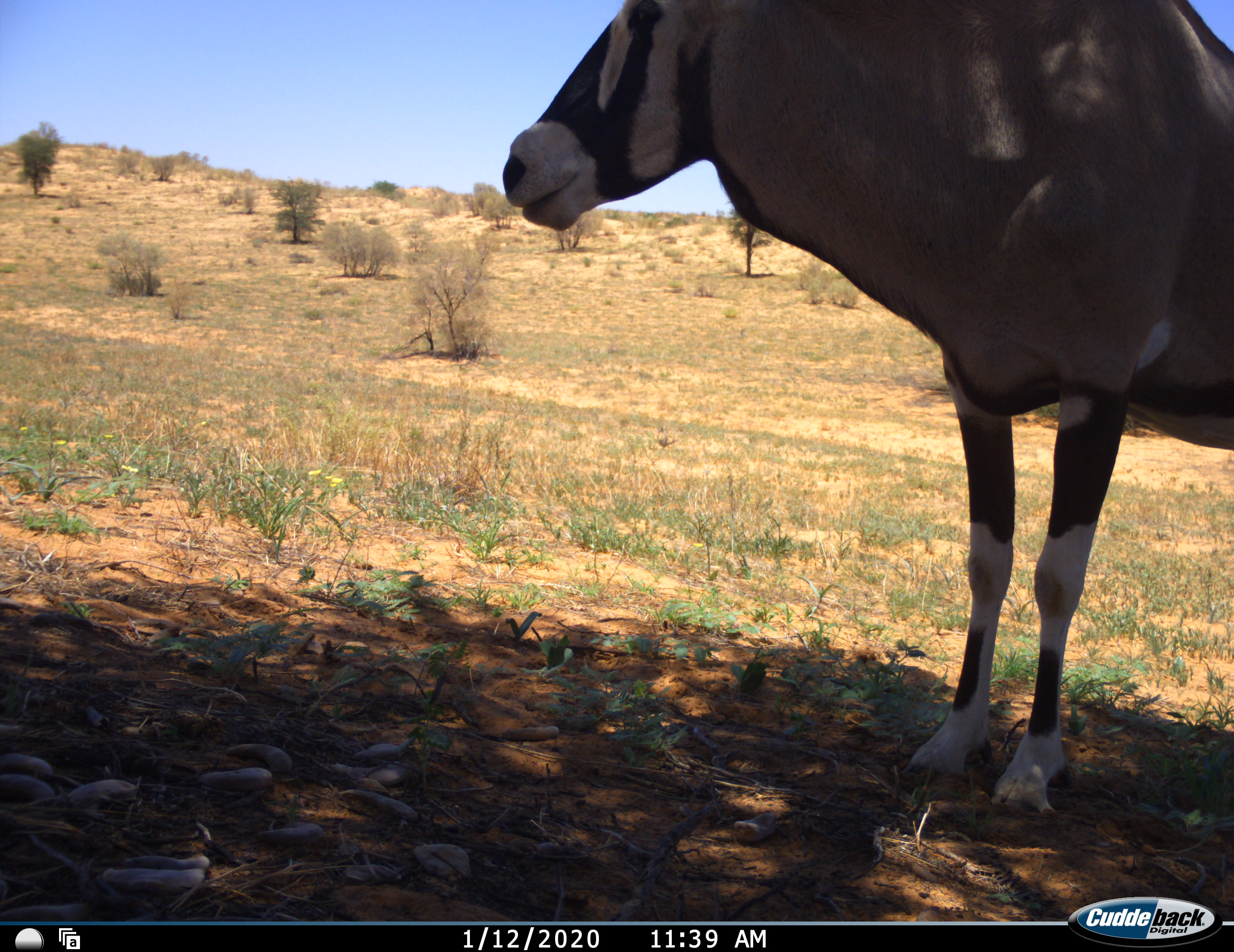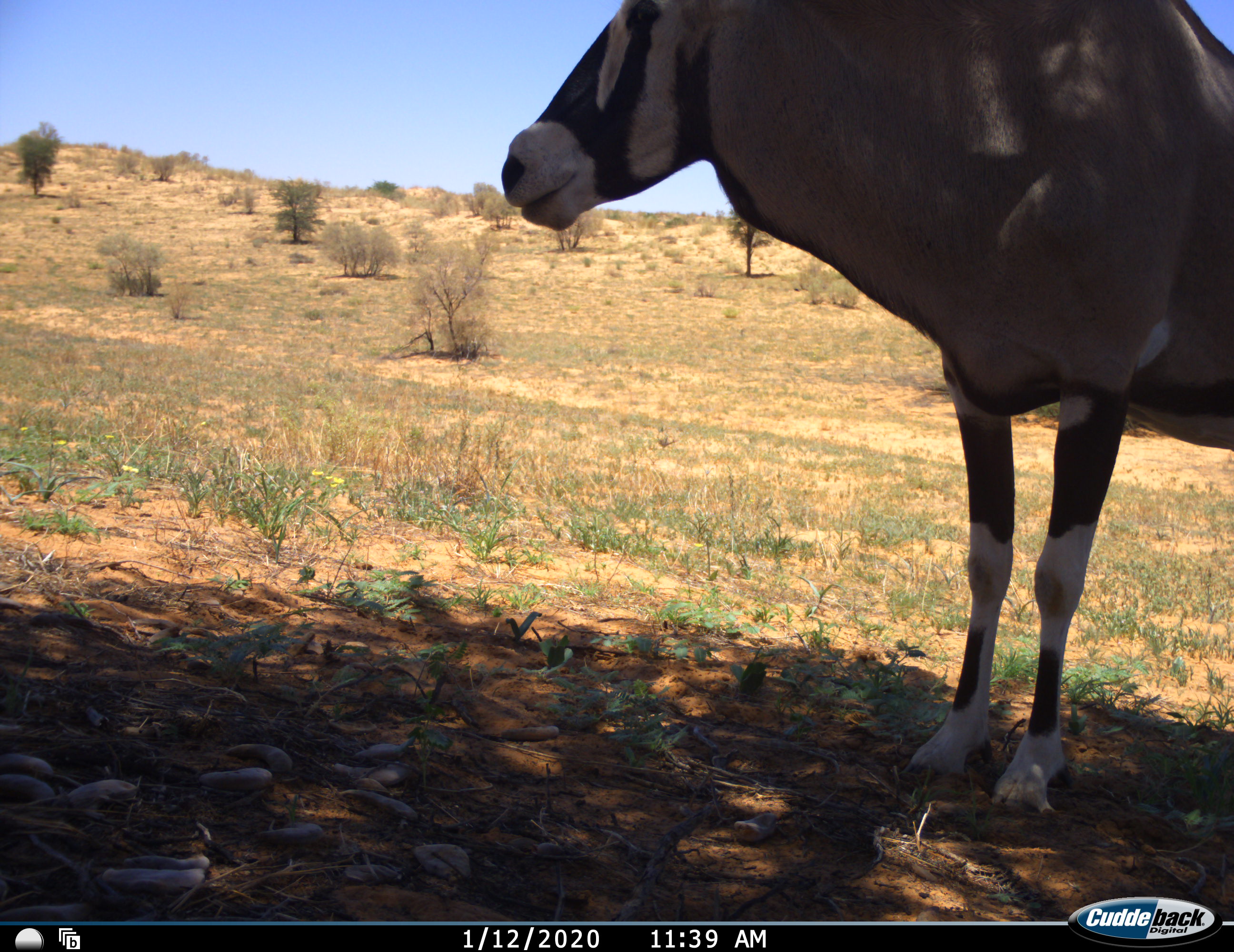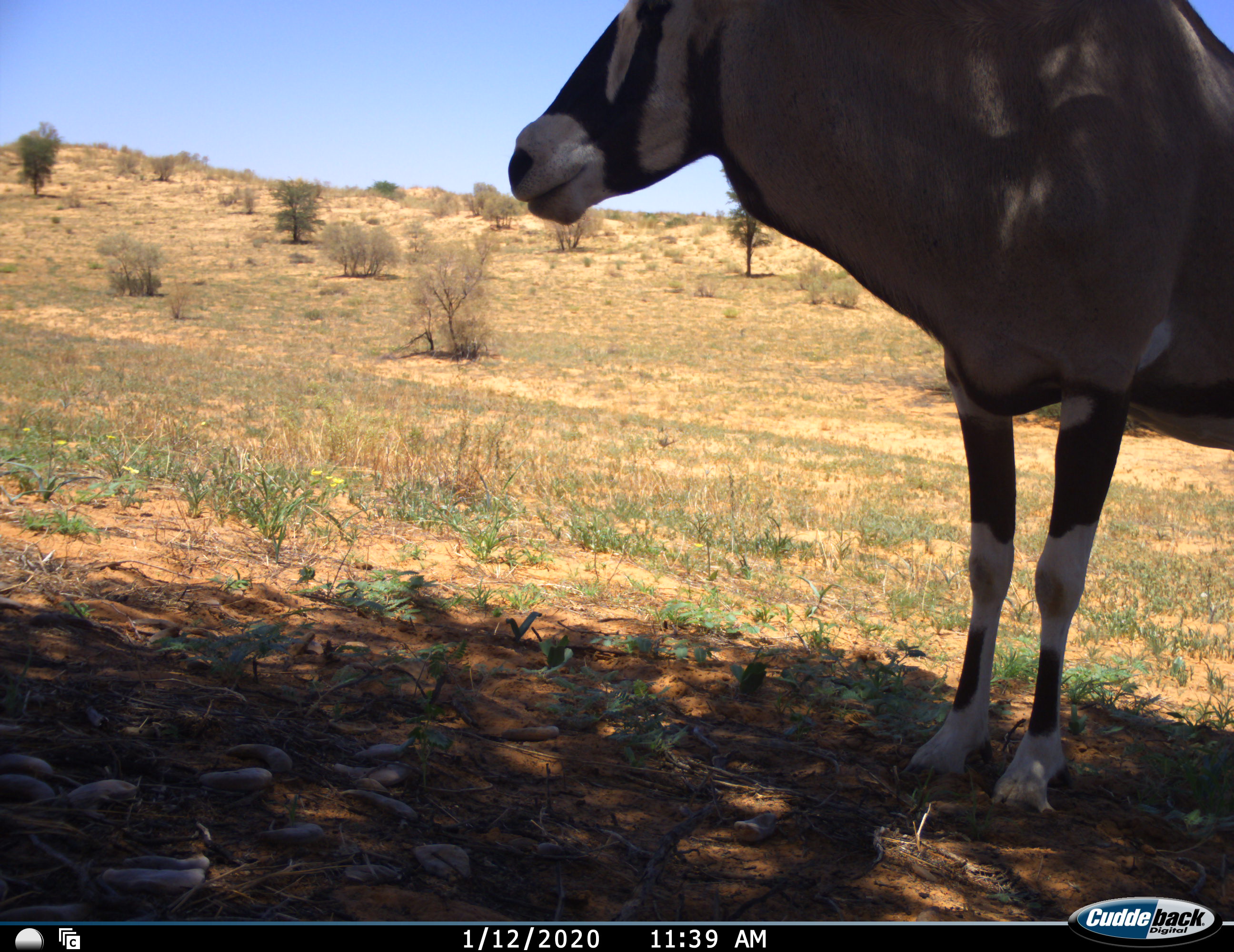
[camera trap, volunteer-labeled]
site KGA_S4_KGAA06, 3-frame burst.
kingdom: Animalia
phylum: Chordata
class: Mammalia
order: Artiodactyla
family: Bovidae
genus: Oryx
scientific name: Oryx gazella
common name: gemsbok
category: oryx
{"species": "oryx (gemsbok) (Oryx gazella)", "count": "1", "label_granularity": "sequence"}